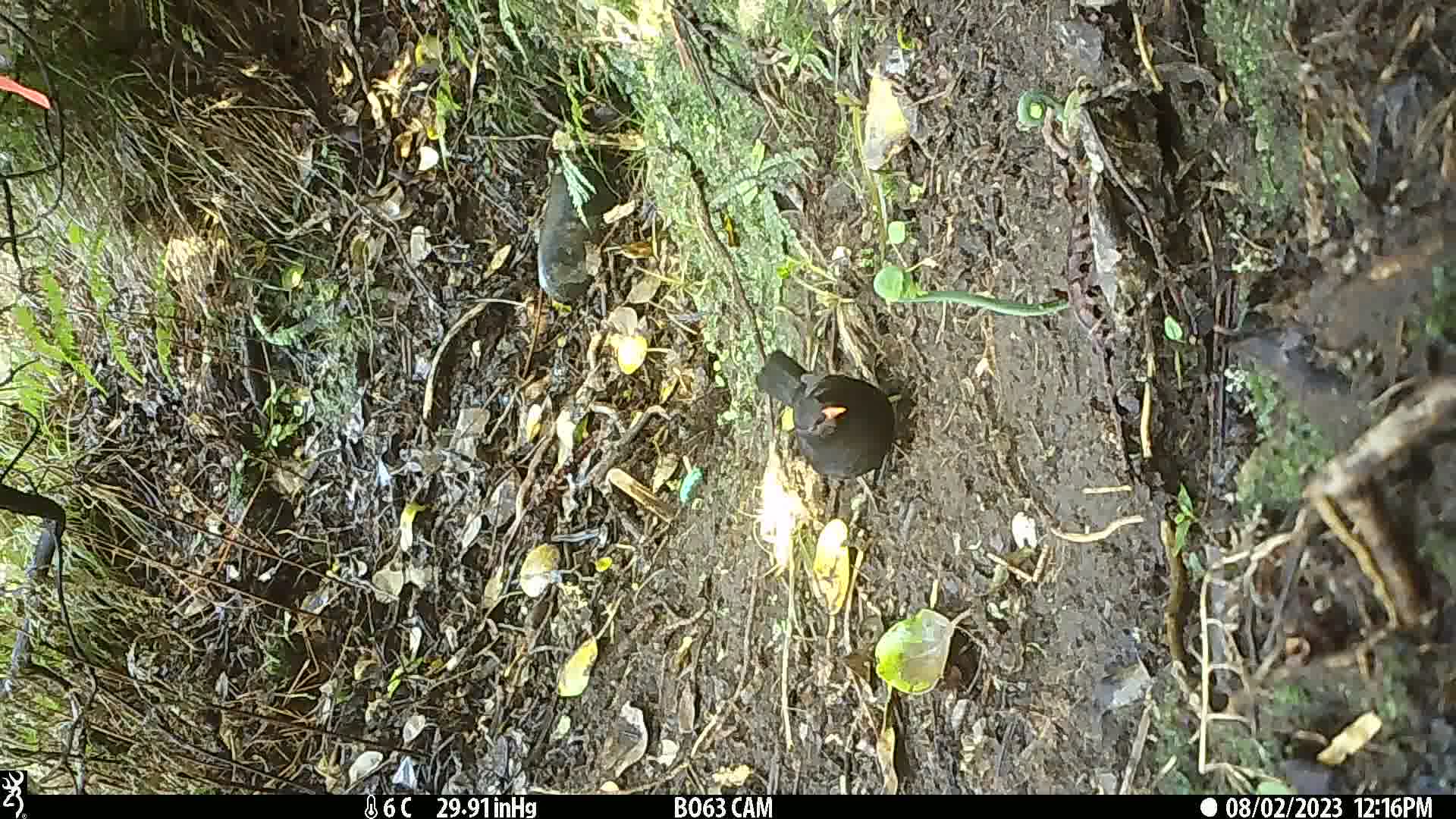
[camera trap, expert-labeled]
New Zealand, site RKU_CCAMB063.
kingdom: Animalia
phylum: Chordata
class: Aves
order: Passeriformes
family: Turdidae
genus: Turdus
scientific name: Turdus merula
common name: eurasian blackbird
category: blackbird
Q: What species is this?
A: Blackbird (eurasian blackbird) (Turdus merula).